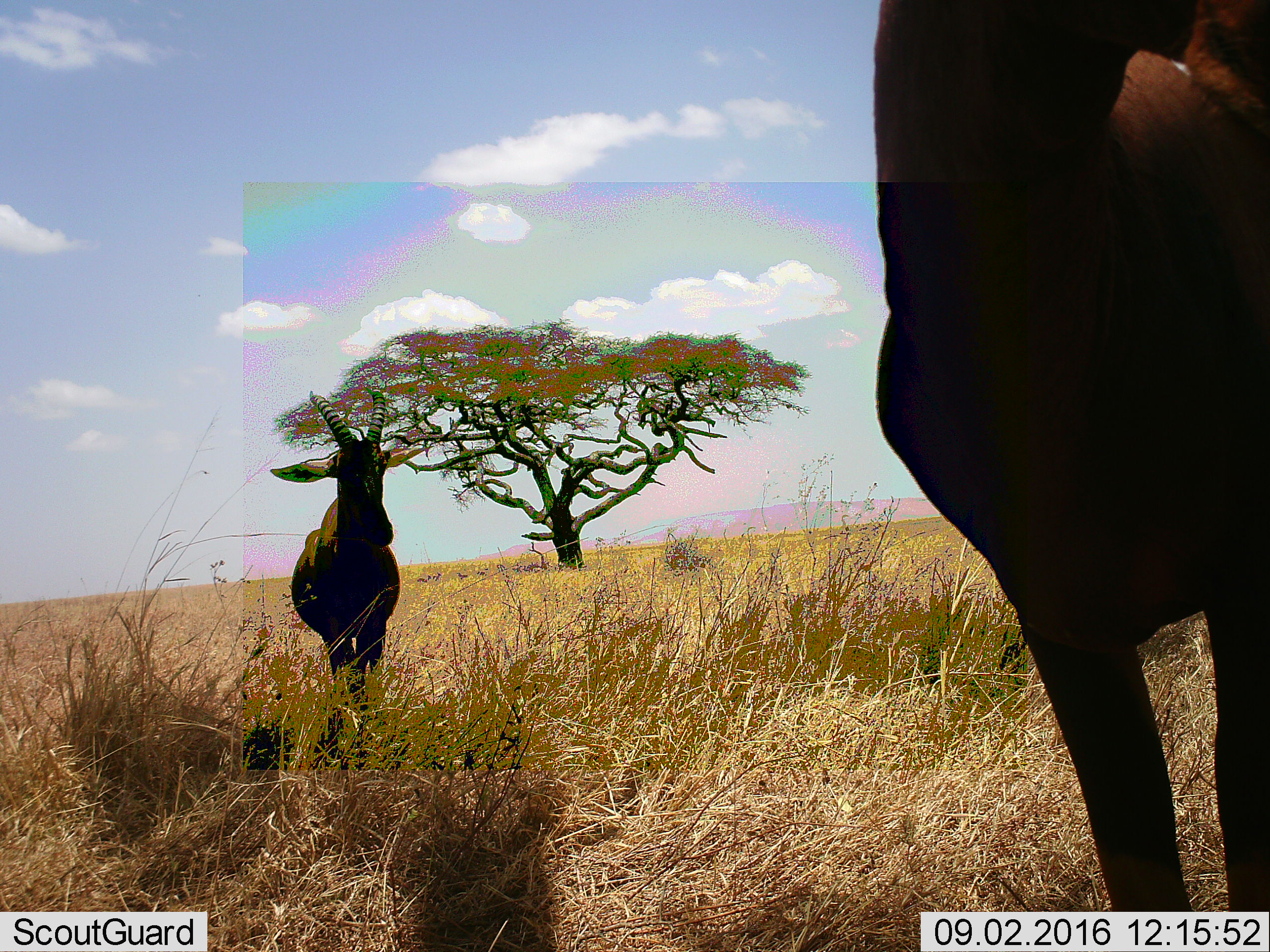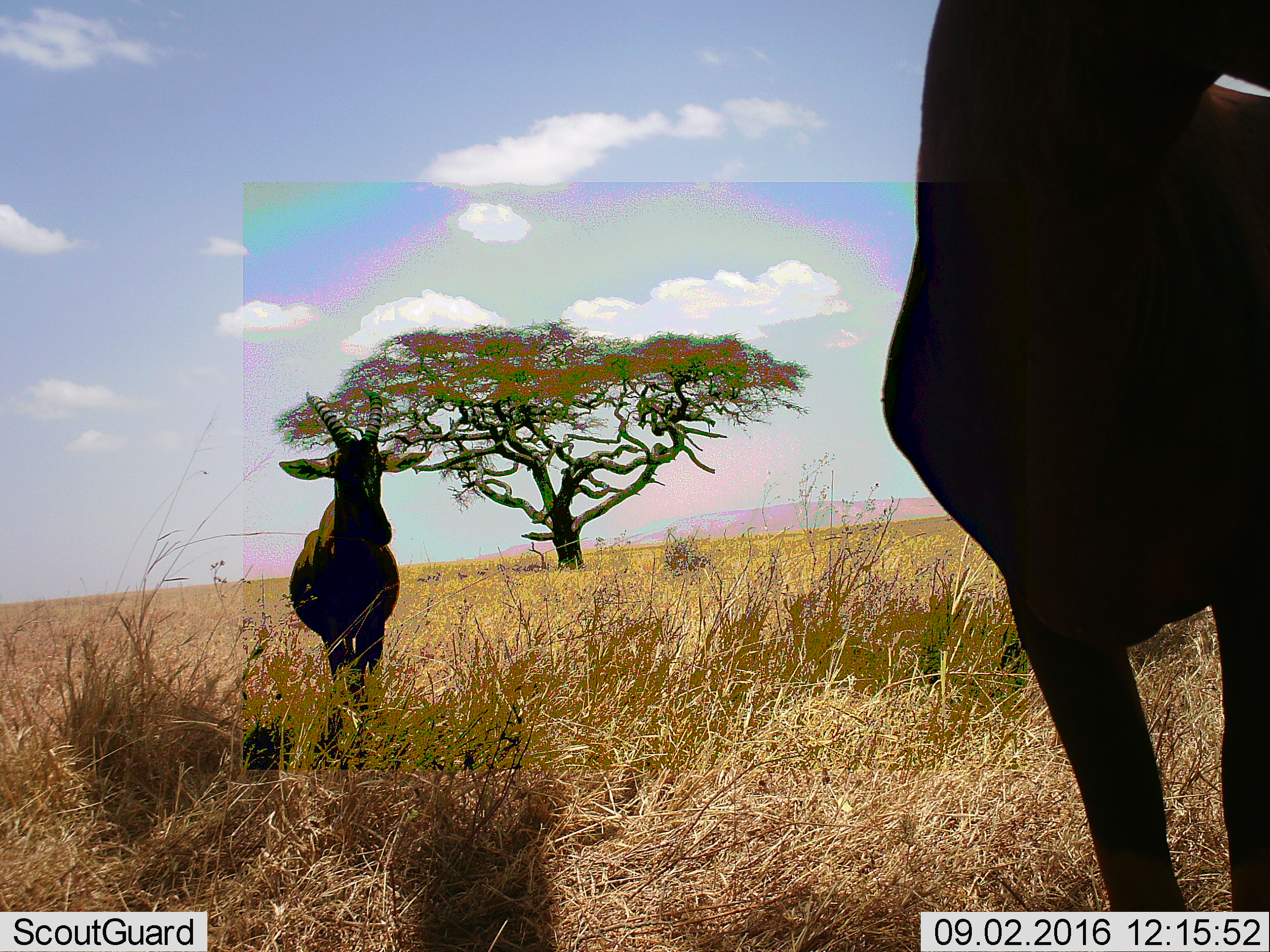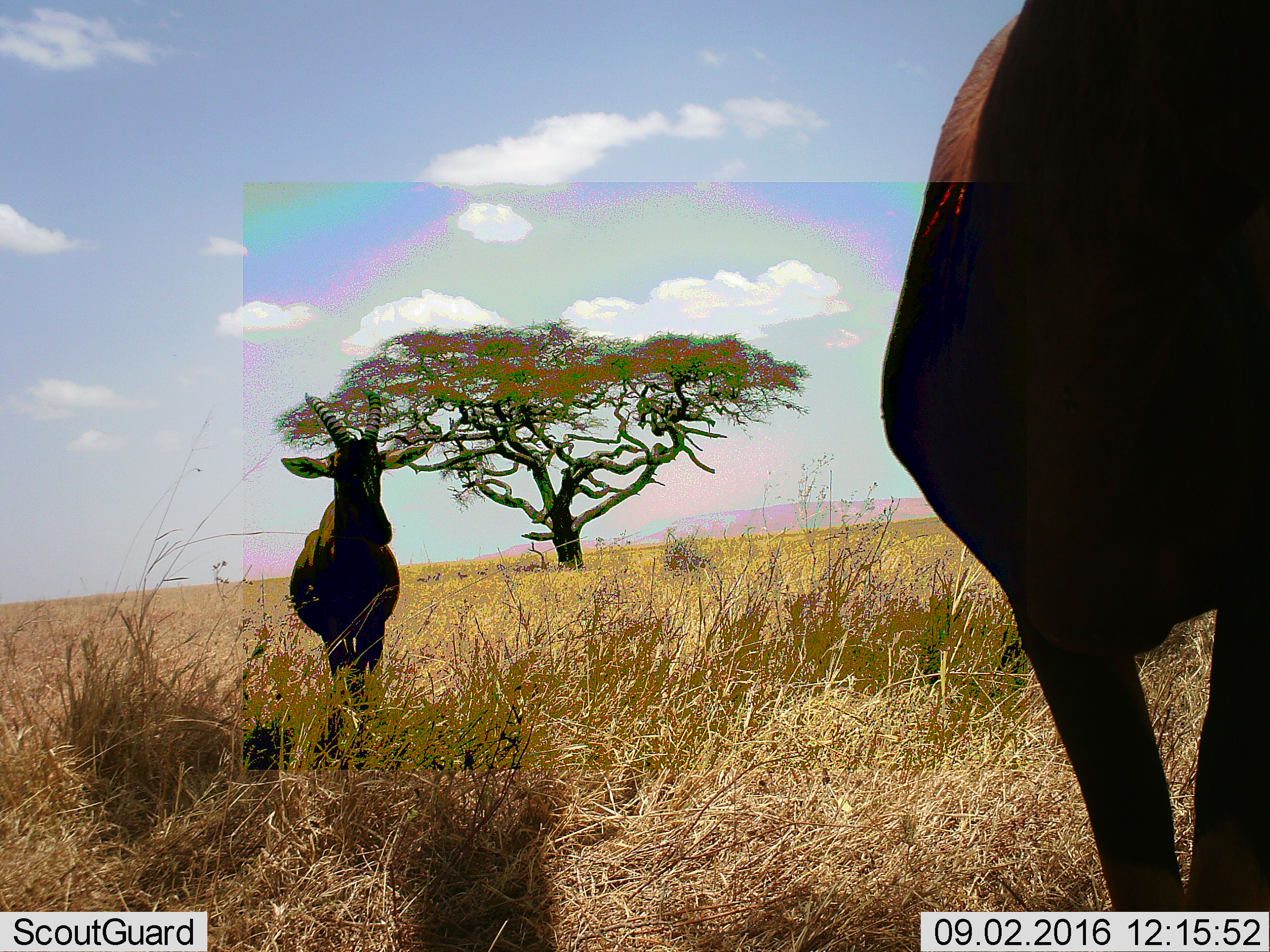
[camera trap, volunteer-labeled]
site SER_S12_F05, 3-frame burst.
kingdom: Animalia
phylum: Chordata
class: Mammalia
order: Artiodactyla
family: Bovidae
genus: Damaliscus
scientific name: Damaliscus lunatus jimela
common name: topi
Topi (Damaliscus lunatus jimela), count 2. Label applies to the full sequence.